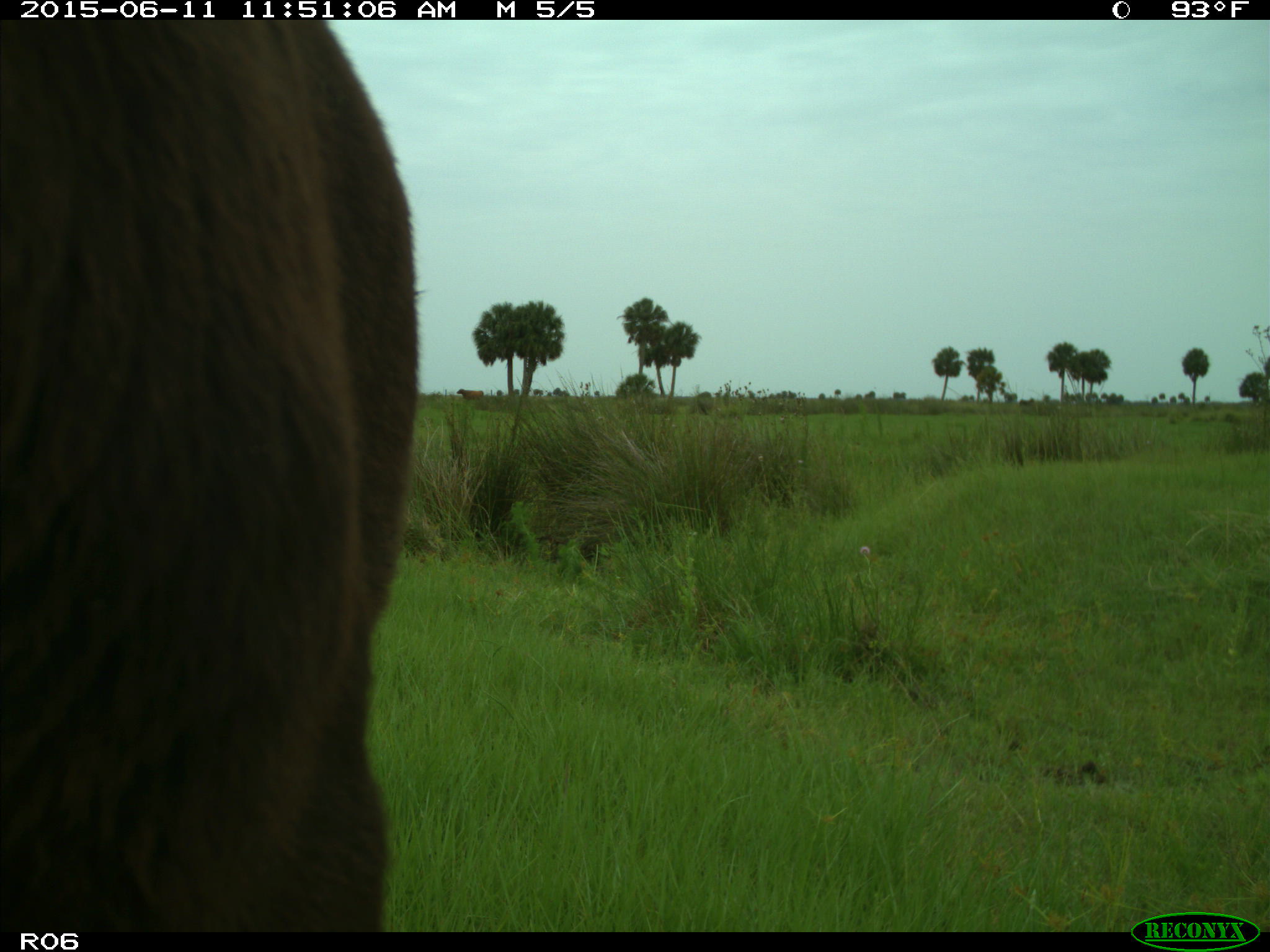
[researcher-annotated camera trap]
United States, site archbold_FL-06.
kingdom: Animalia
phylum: Chordata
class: Mammalia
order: Artiodactyla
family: Bovidae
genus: Bos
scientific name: Bos taurus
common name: domestic cow